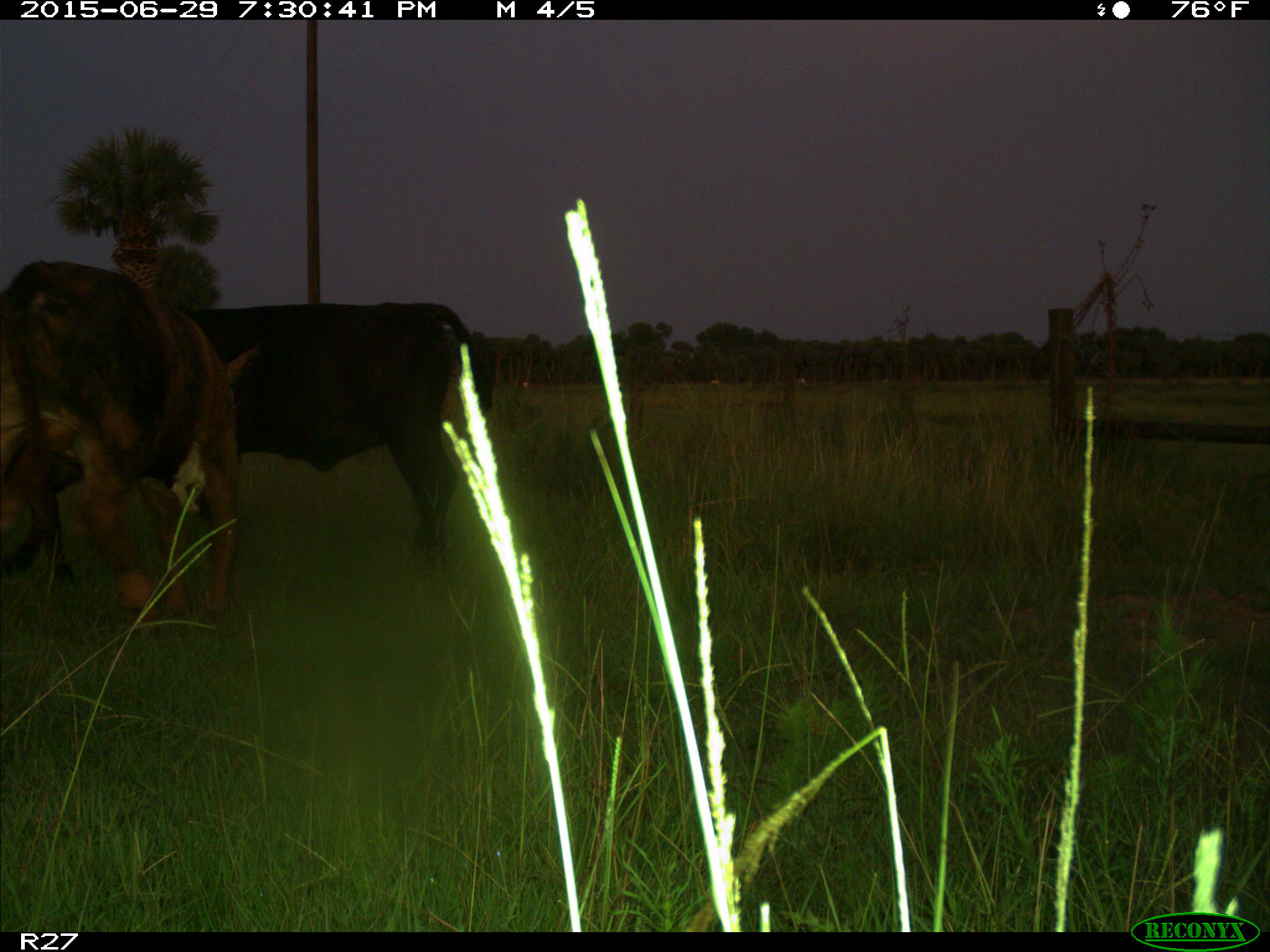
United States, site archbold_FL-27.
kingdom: Animalia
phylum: Chordata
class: Mammalia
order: Artiodactyla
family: Bovidae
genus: Bos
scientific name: Bos taurus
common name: domestic cow